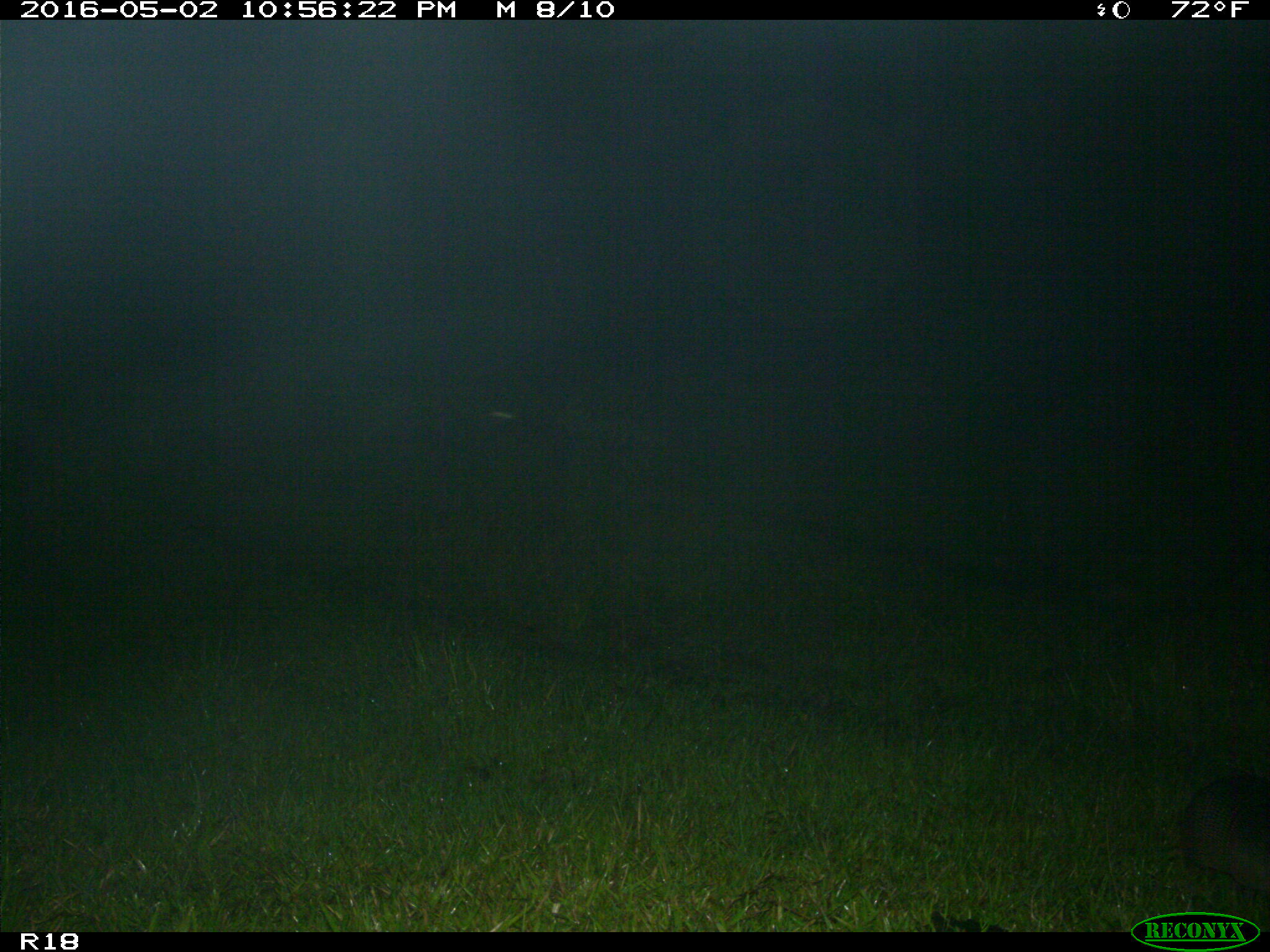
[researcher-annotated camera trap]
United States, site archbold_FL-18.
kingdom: Animalia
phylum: Chordata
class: Mammalia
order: Cingulata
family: Dasypodidae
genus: Dasypus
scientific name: Dasypus novemcinctus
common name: nine-banded armadillo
Dasypus novemcinctus (nine-banded armadillo).